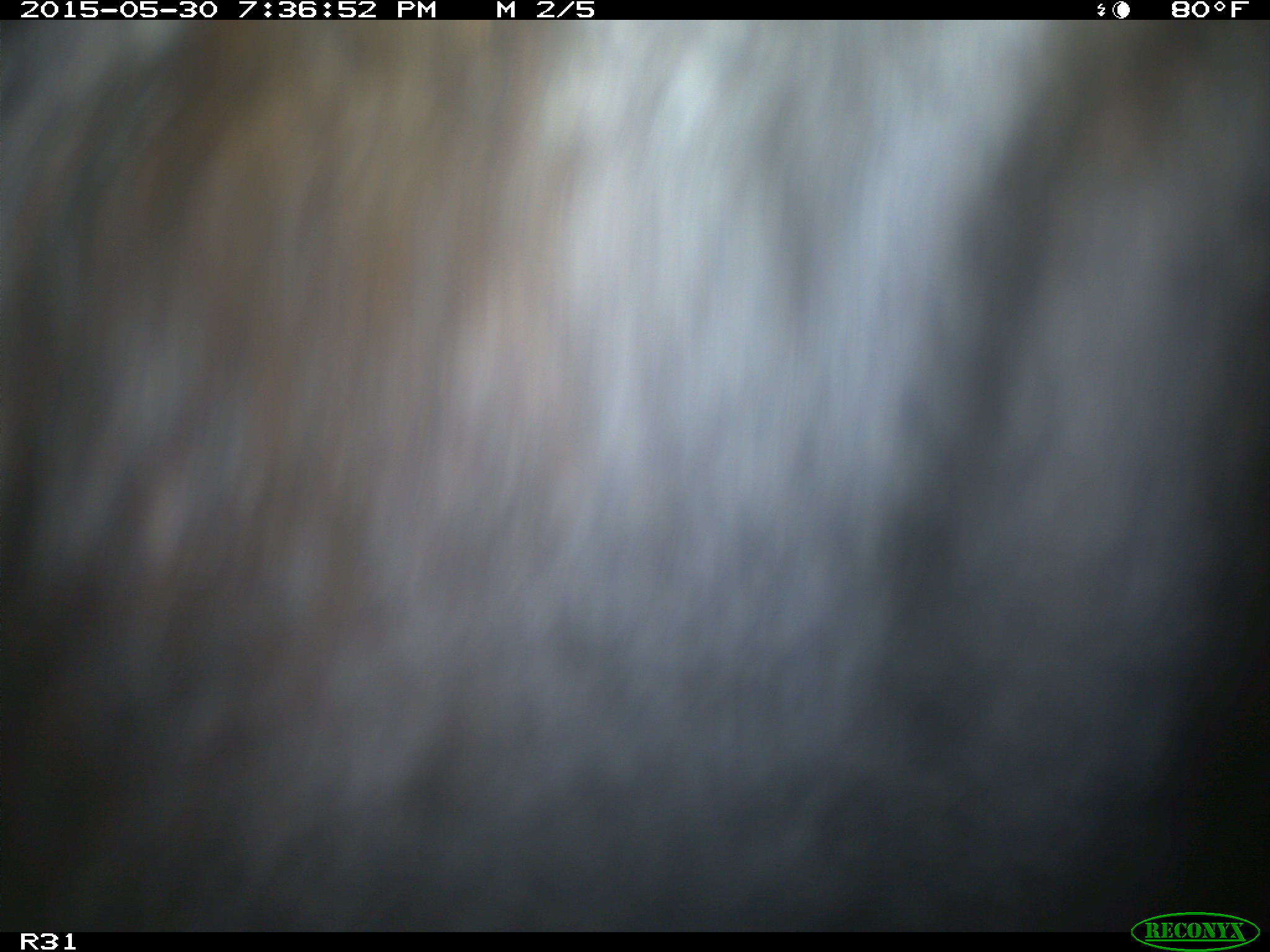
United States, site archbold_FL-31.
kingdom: Animalia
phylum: Chordata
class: Mammalia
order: Artiodactyla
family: Bovidae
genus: Bos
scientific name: Bos taurus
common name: domestic cow